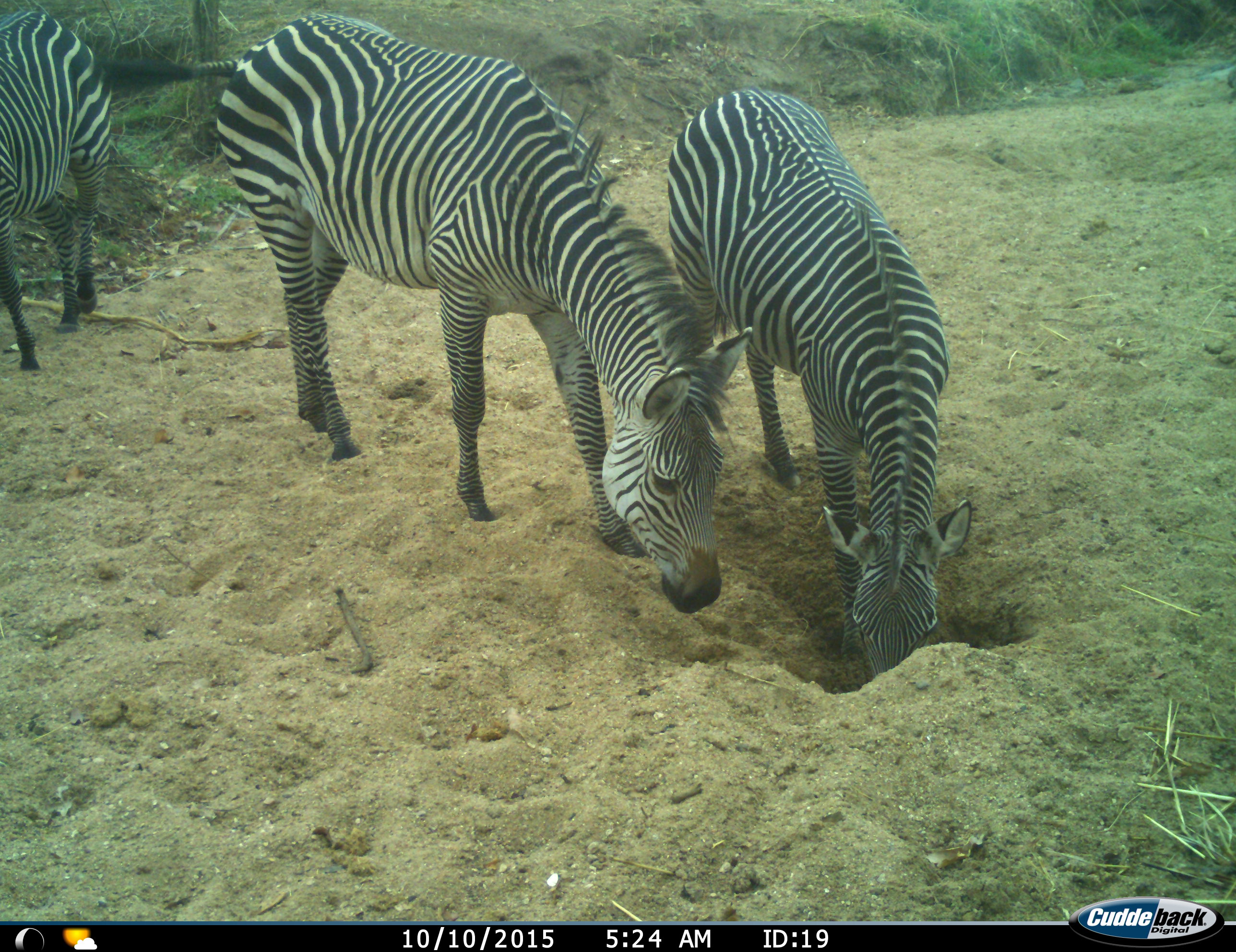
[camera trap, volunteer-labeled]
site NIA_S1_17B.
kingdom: Animalia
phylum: Chordata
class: Mammalia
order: Perissodactyla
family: Equidae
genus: Equus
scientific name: Equus quagga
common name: plains zebra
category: zebraplains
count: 3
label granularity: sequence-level